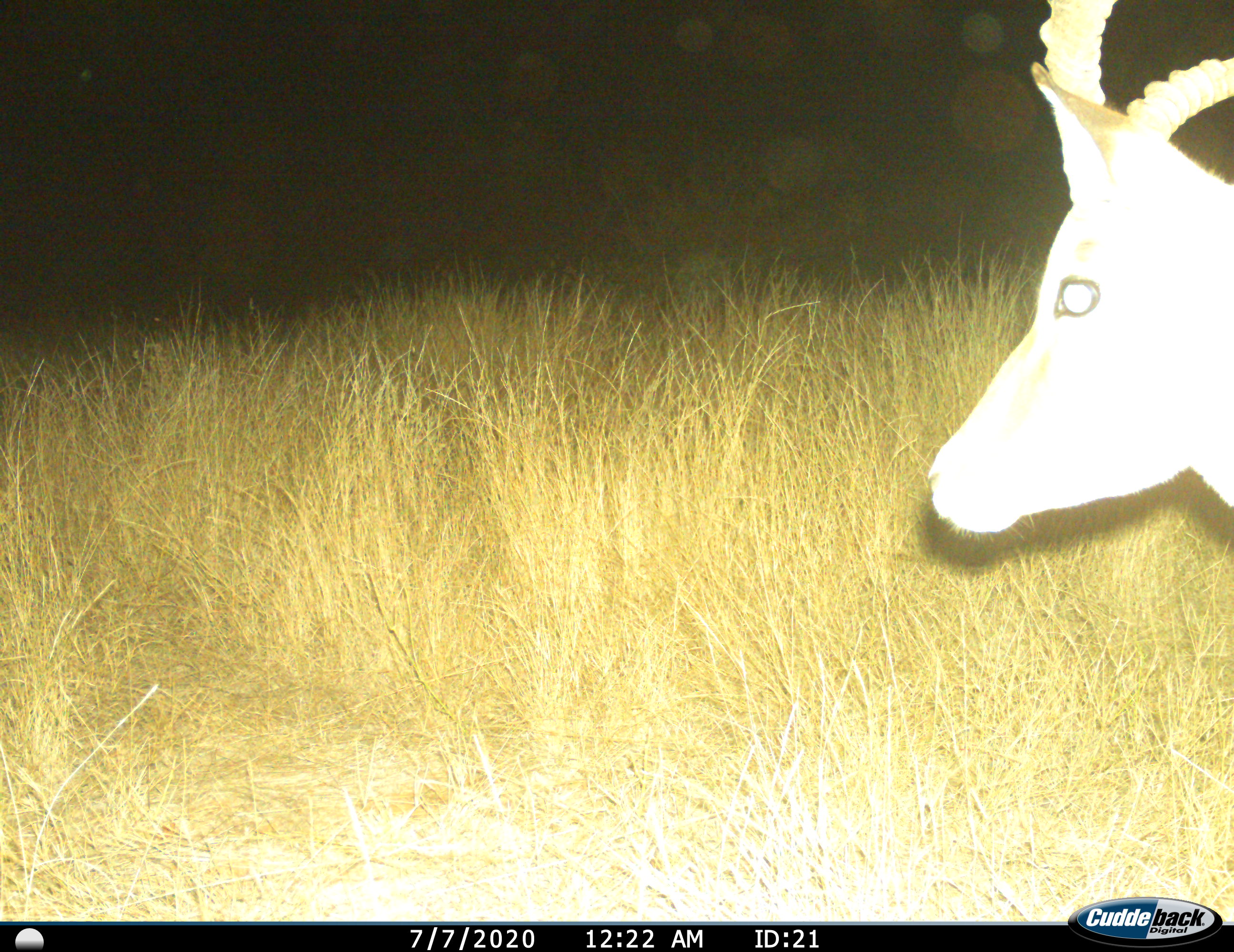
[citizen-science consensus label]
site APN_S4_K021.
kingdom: Animalia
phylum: Chordata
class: Mammalia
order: Artiodactyla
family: Bovidae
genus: Aepyceros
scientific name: Aepyceros melampus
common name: impala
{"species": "impala (Aepyceros melampus)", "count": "1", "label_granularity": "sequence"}